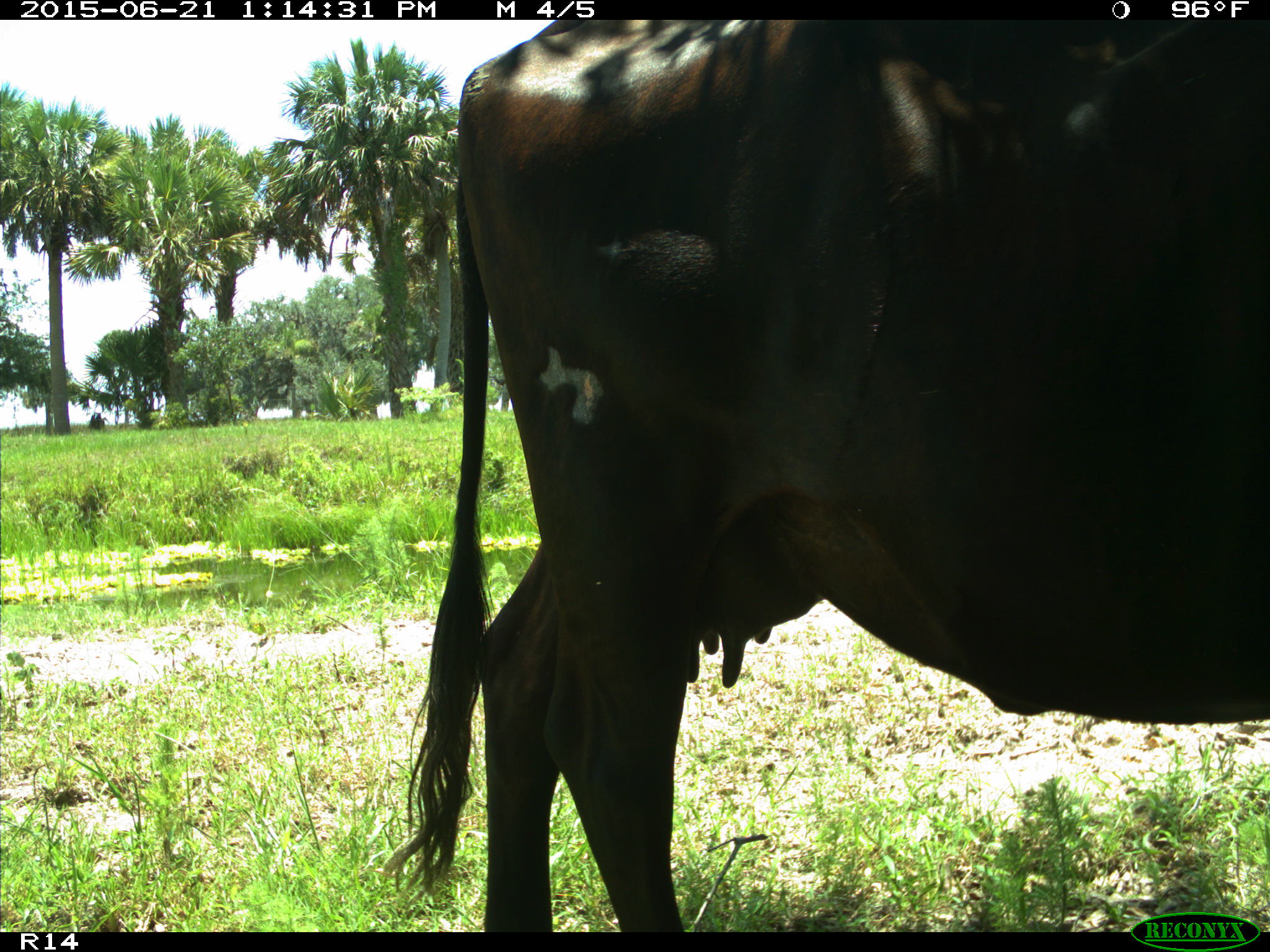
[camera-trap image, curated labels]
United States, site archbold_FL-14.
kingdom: Animalia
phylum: Chordata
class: Mammalia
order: Artiodactyla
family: Bovidae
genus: Bos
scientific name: Bos taurus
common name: domestic cow